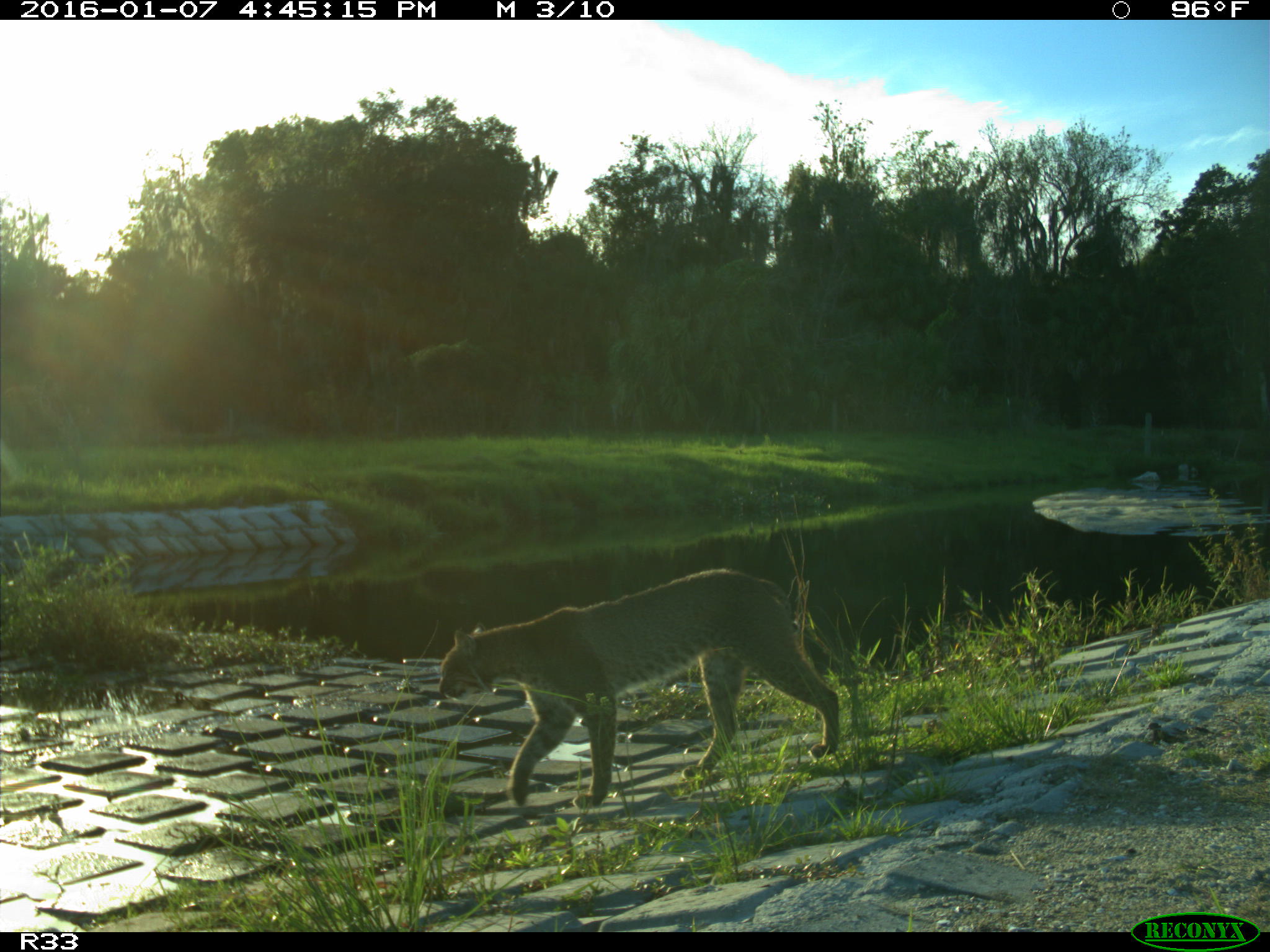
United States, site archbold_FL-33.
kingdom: Animalia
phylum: Chordata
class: Mammalia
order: Carnivora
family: Felidae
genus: Lynx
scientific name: Lynx rufus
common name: bobcat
Lynx rufus (bobcat).